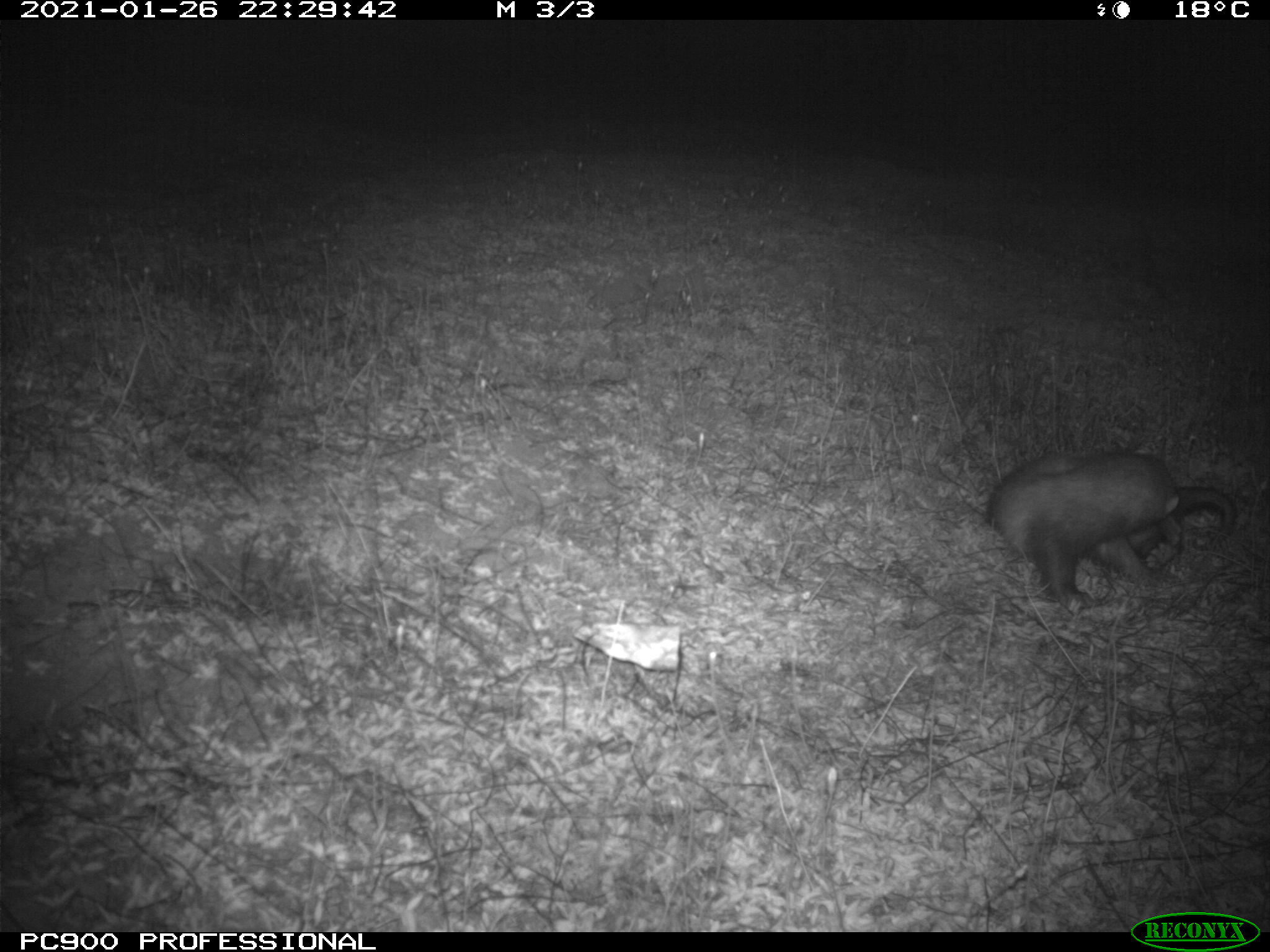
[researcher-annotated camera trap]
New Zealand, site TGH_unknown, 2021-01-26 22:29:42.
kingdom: Animalia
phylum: Chordata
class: Mammalia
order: Carnivora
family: Mustelidae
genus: Mustela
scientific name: Mustela furo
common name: ferret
Ferret (Mustela furo).